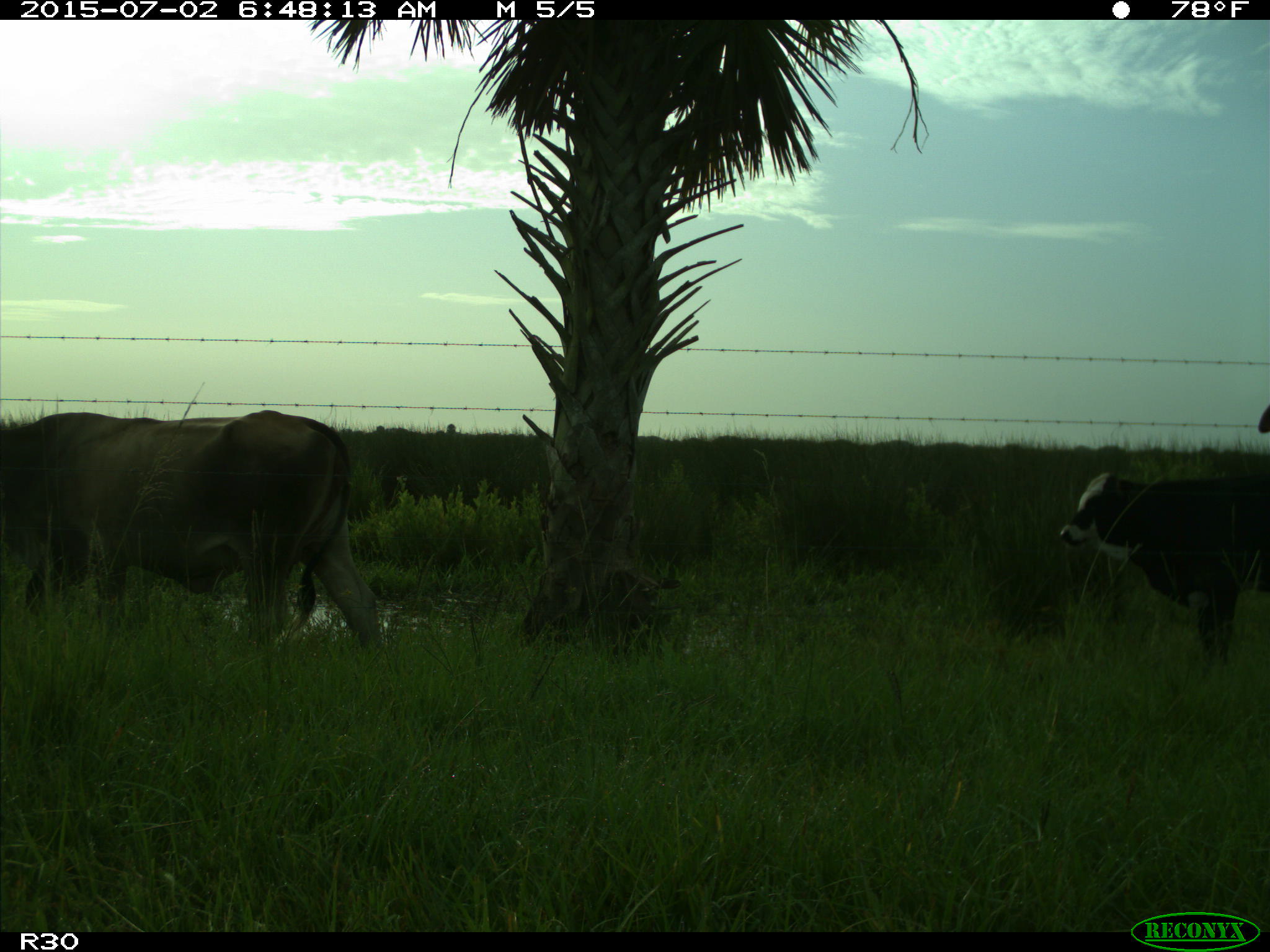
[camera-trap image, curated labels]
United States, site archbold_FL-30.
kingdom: Animalia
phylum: Chordata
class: Mammalia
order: Artiodactyla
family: Bovidae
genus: Bos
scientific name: Bos taurus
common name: domestic cow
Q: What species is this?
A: Bos taurus (domestic cow).